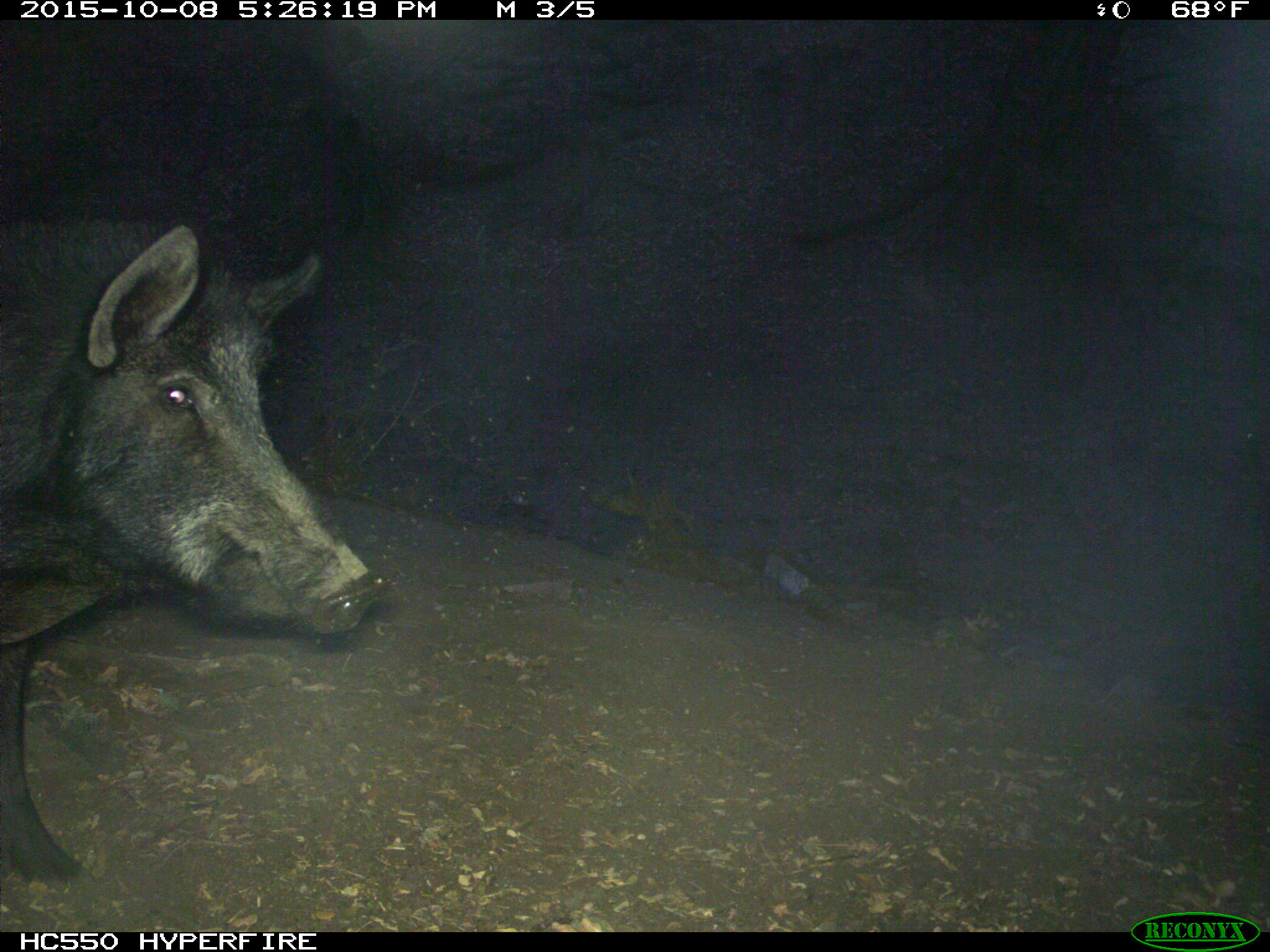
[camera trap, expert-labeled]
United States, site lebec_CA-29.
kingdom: Animalia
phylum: Chordata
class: Mammalia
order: Artiodactyla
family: Suidae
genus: Sus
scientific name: Sus scrofa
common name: wild boar